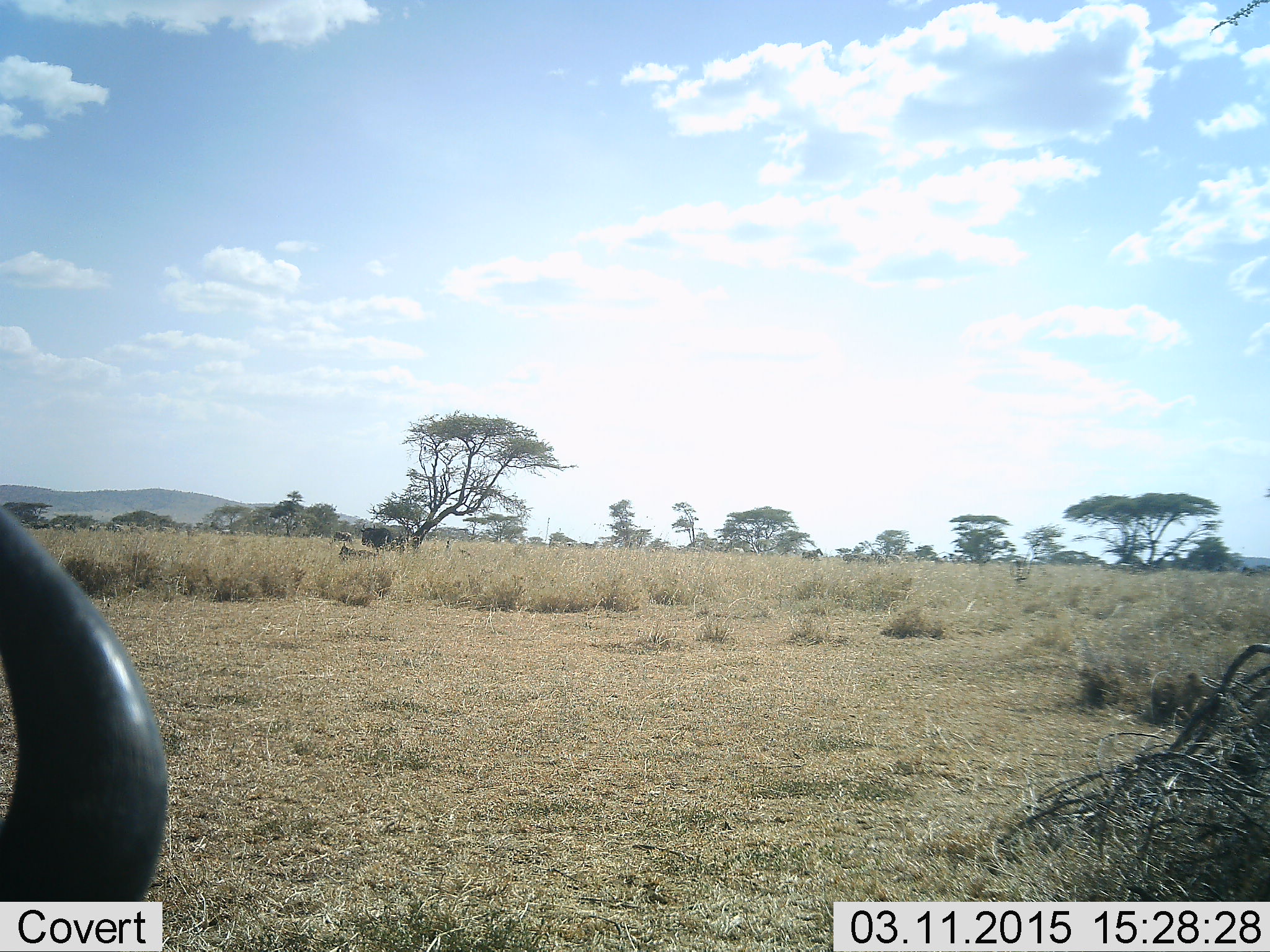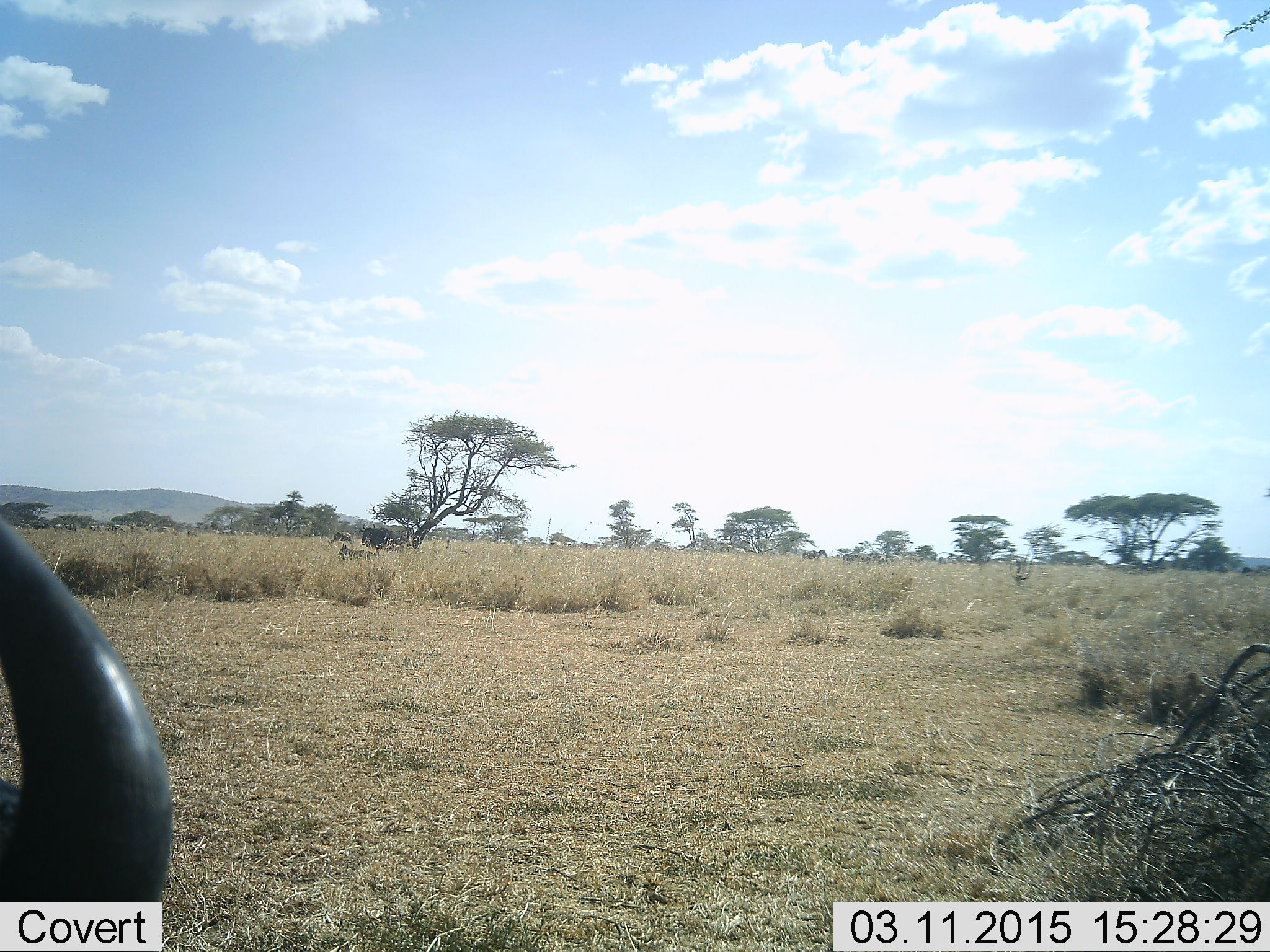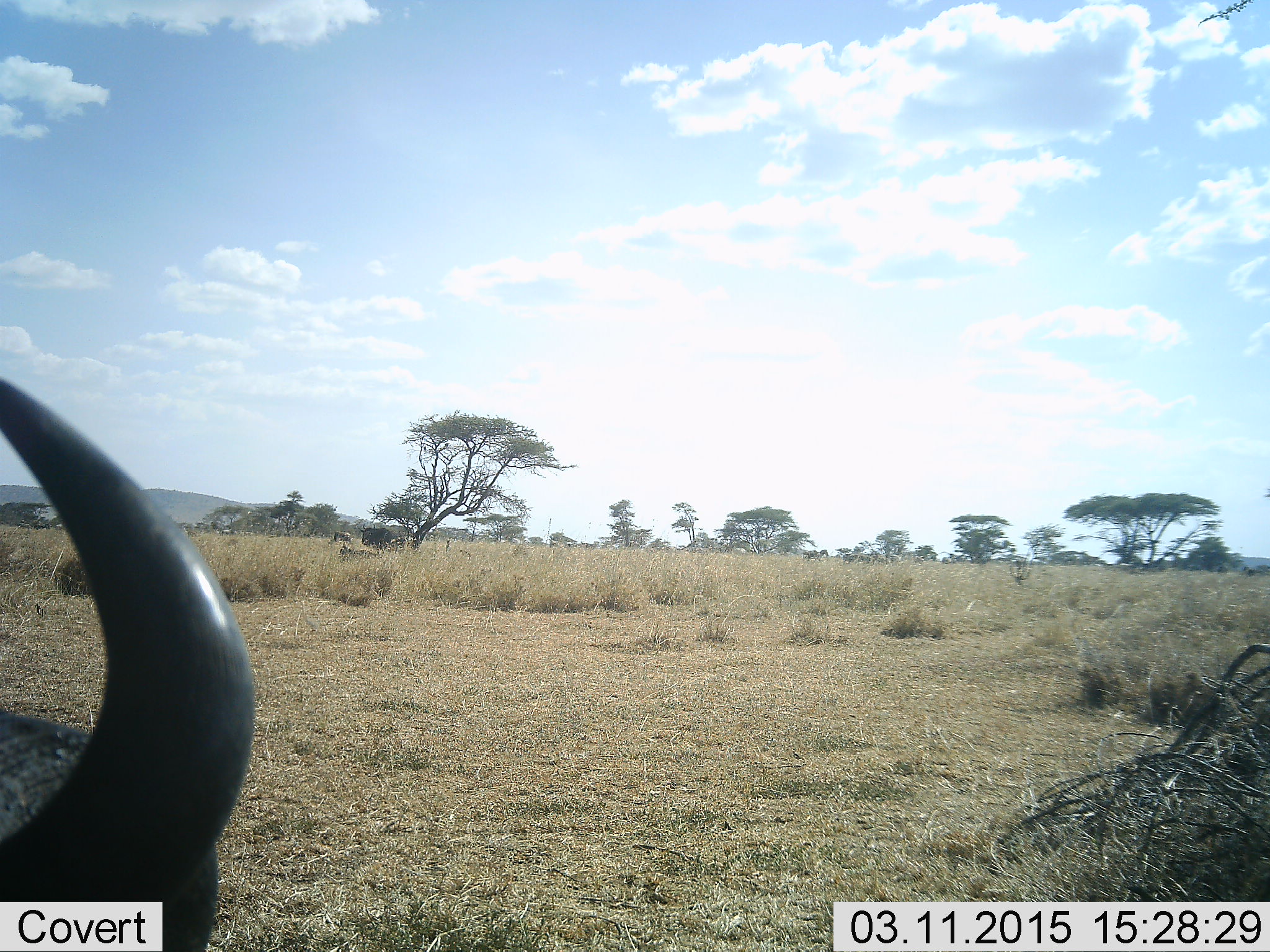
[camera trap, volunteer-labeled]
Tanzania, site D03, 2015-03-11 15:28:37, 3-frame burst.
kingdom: Animalia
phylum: Chordata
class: Mammalia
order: Artiodactyla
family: Bovidae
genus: Connochaetes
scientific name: Connochaetes taurinus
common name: blue wildebeest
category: wildebeest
Wildebeest (blue wildebeest) (Connochaetes taurinus), count 1. Behavior (volunteer vote fractions): standing 70%, resting 60%, moving 0%, interacting 0%. Young present (vote fraction): 0%. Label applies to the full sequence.